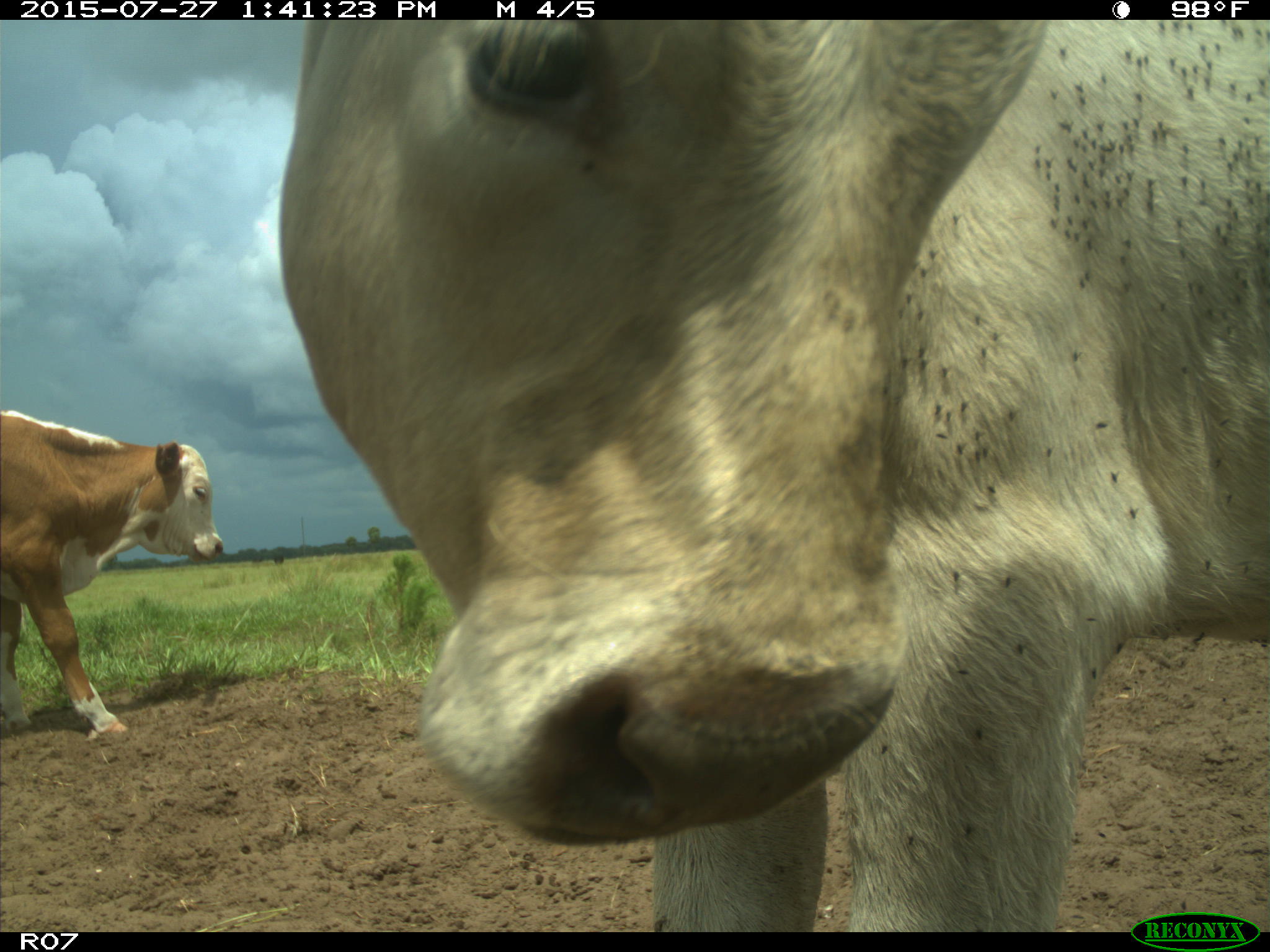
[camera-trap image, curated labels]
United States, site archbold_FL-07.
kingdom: Animalia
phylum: Chordata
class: Mammalia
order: Artiodactyla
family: Bovidae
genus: Bos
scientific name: Bos taurus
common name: domestic cow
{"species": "Bos taurus (domestic cow)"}